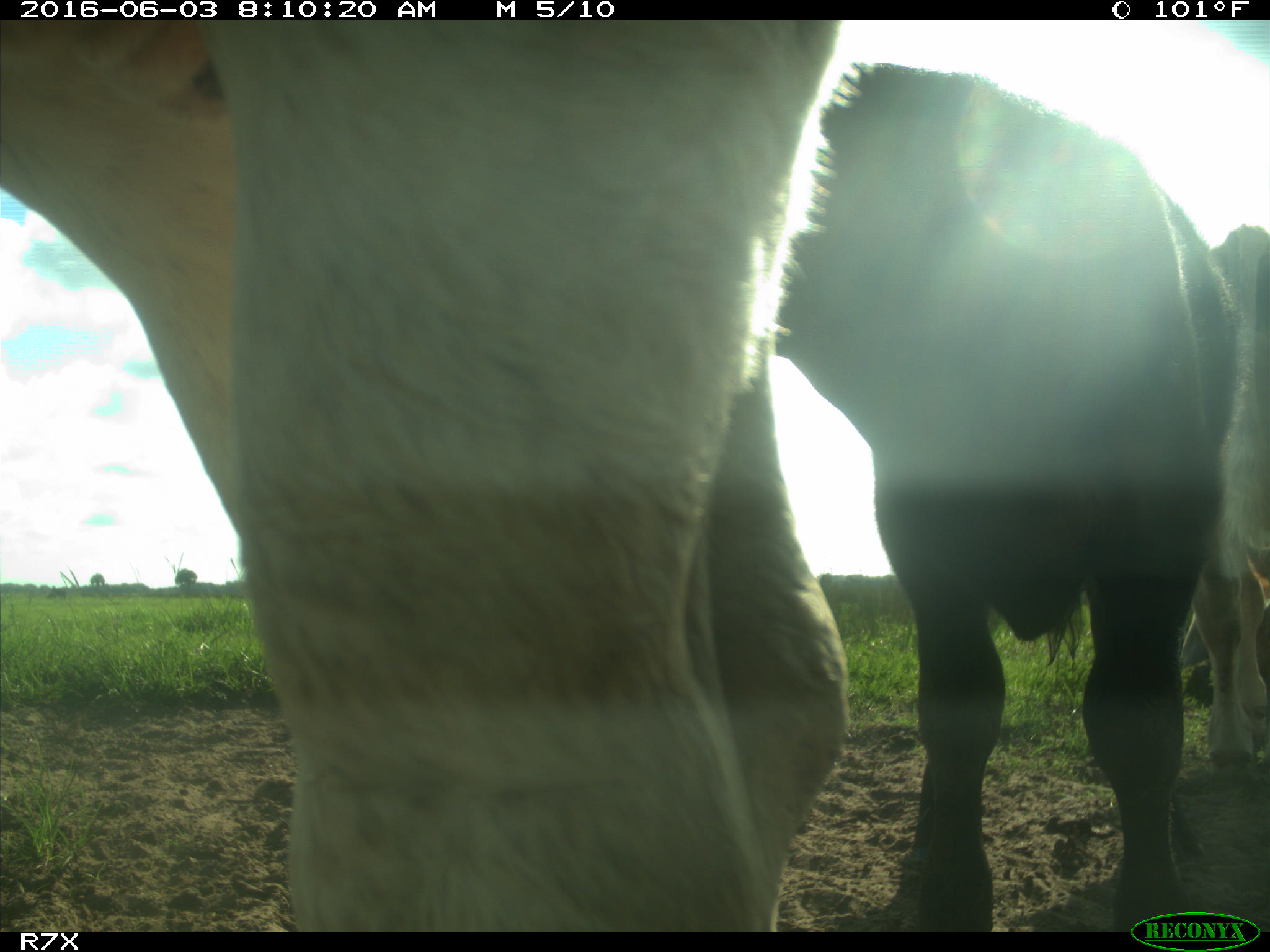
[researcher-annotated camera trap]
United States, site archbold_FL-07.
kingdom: Animalia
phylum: Chordata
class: Mammalia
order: Artiodactyla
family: Bovidae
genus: Bos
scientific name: Bos taurus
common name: domestic cow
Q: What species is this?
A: Bos taurus (domestic cow).